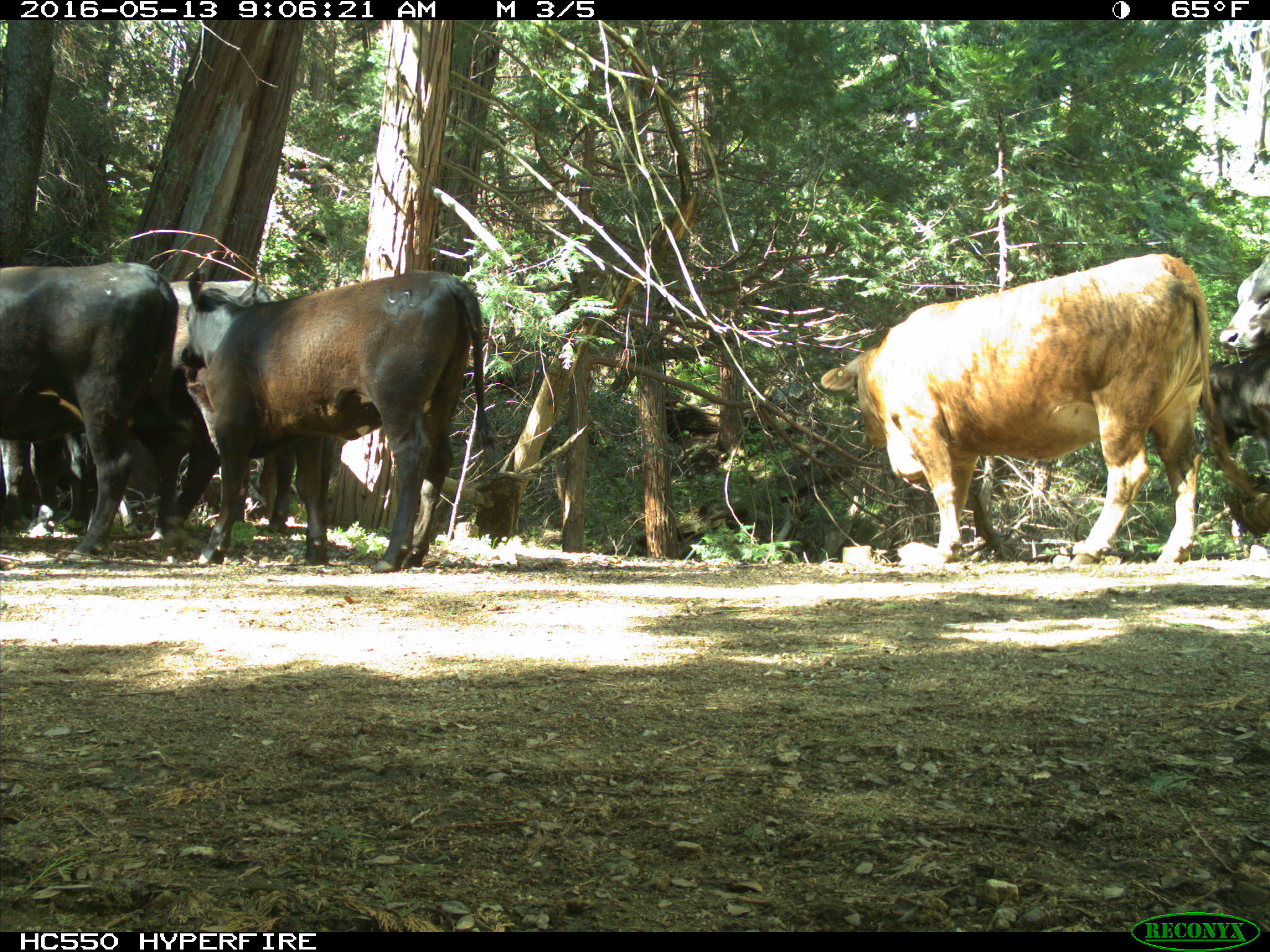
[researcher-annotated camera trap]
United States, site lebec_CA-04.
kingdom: Animalia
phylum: Chordata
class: Mammalia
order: Artiodactyla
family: Bovidae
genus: Bos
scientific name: Bos taurus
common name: domestic cow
Bos taurus (domestic cow).